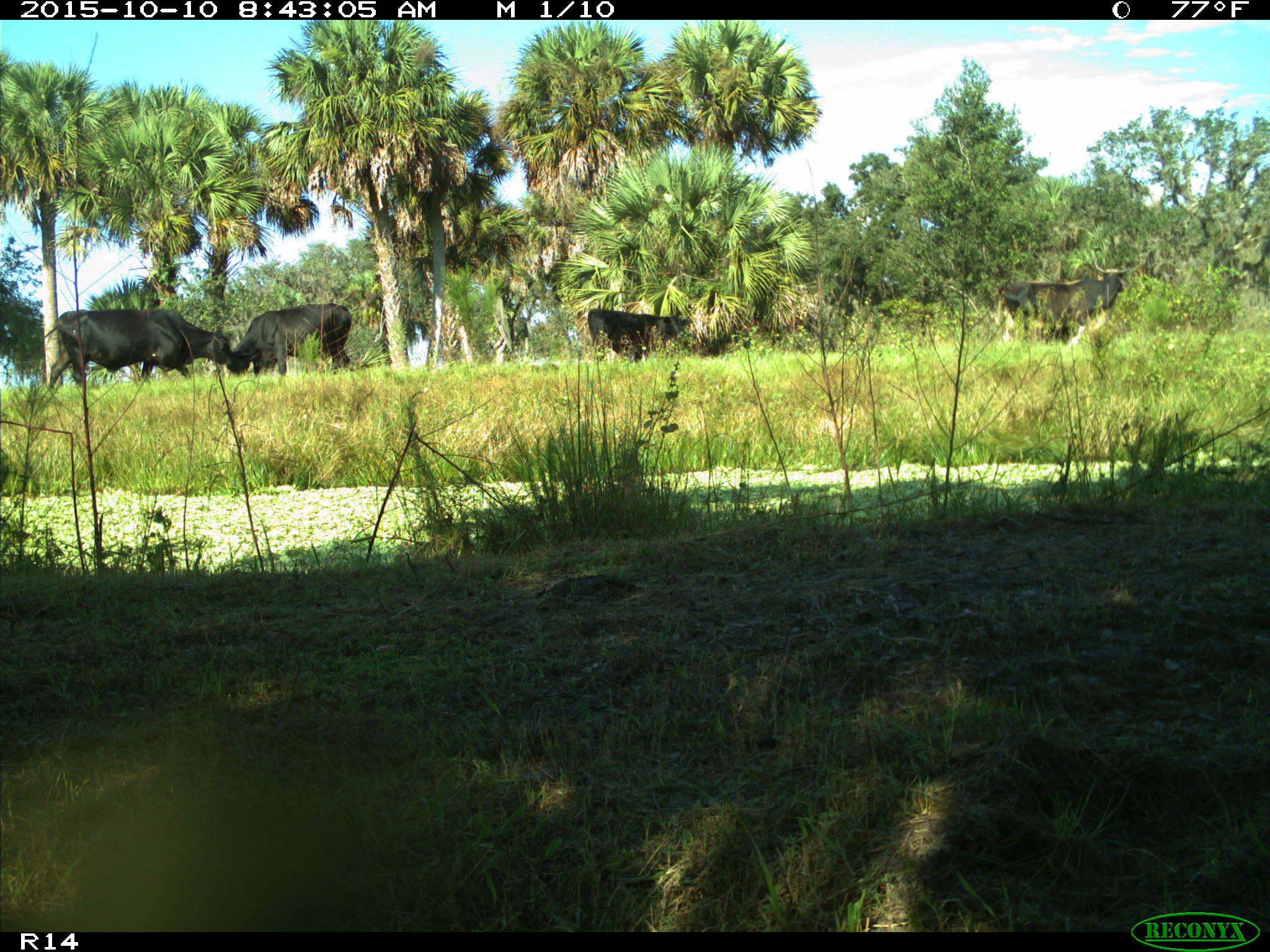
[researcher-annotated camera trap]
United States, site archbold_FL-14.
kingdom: Animalia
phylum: Chordata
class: Mammalia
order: Artiodactyla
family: Bovidae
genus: Bos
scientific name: Bos taurus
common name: domestic cow